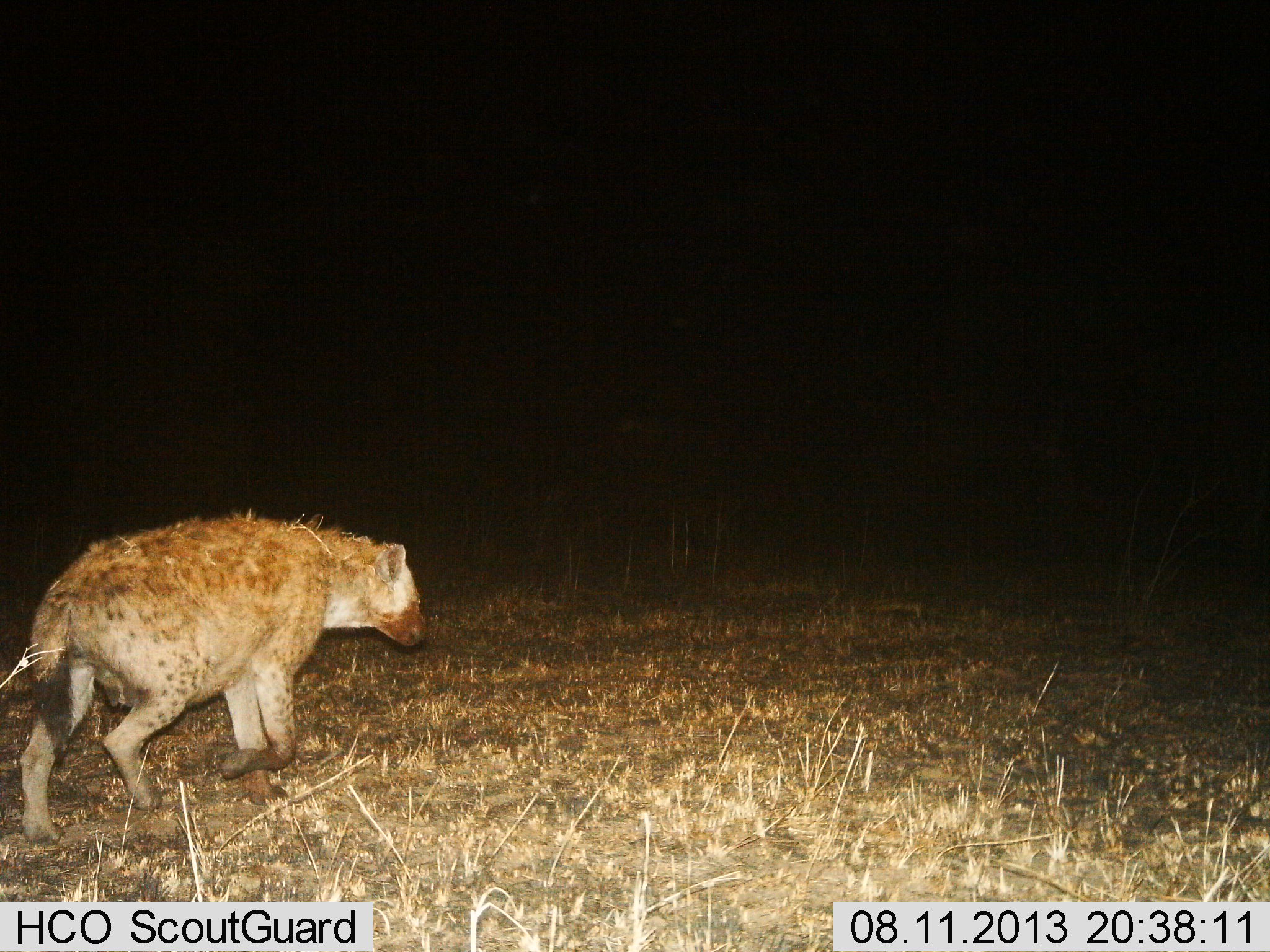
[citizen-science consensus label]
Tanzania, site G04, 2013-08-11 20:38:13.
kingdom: Animalia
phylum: Chordata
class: Mammalia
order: Carnivora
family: Hyaenidae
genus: Crocuta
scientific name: Crocuta crocuta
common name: spotted hyena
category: hyenaspotted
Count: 1.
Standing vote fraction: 20%.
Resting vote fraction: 0%.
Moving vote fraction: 90%.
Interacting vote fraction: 0%.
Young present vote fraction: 10%.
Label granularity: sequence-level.